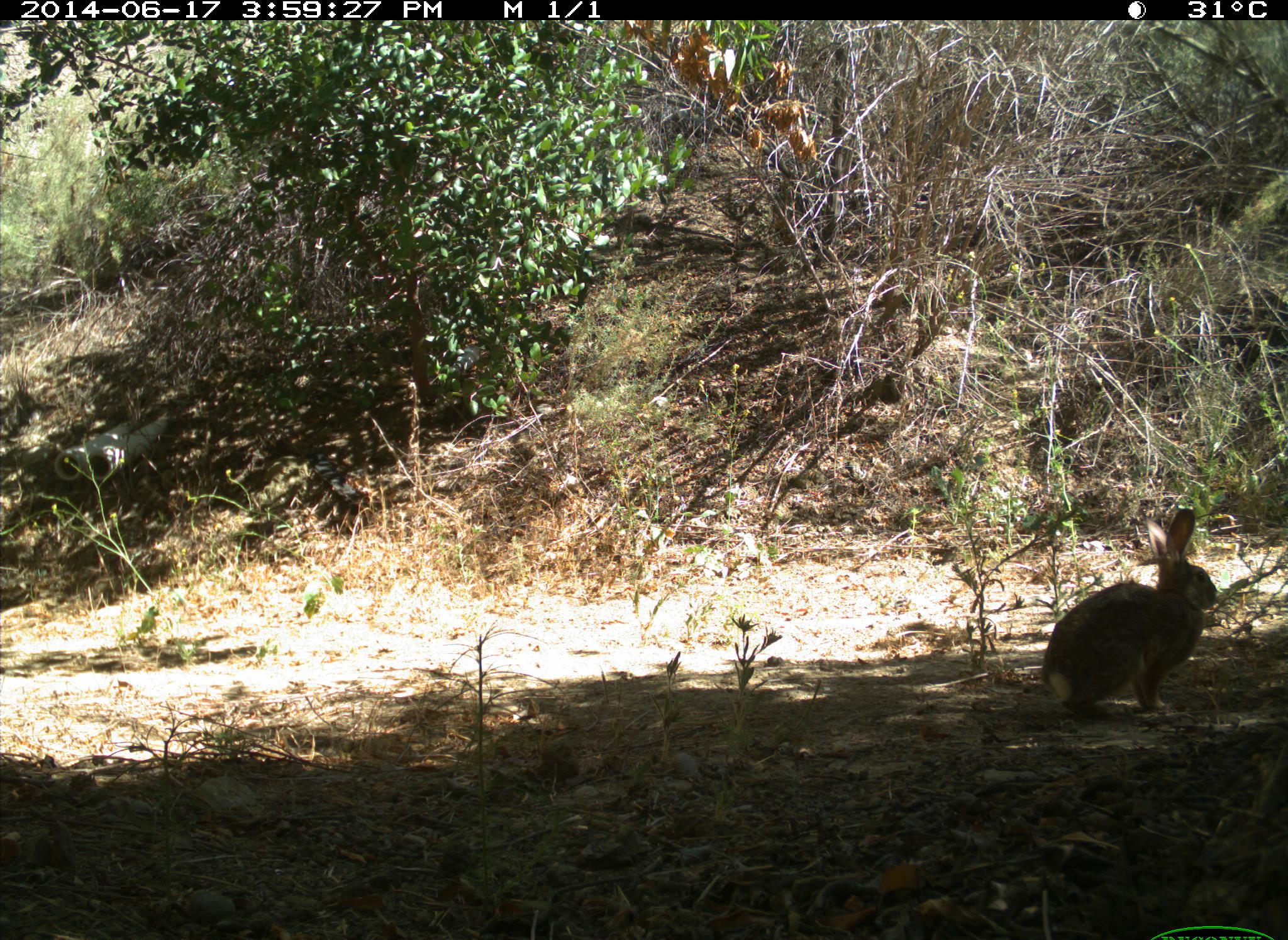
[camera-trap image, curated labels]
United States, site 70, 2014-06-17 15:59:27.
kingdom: Animalia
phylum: Chordata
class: Mammalia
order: Lagomorpha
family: Leporidae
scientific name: Leporidae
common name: rabbits and hares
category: rabbit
Rabbit (rabbits and hares) (Leporidae).